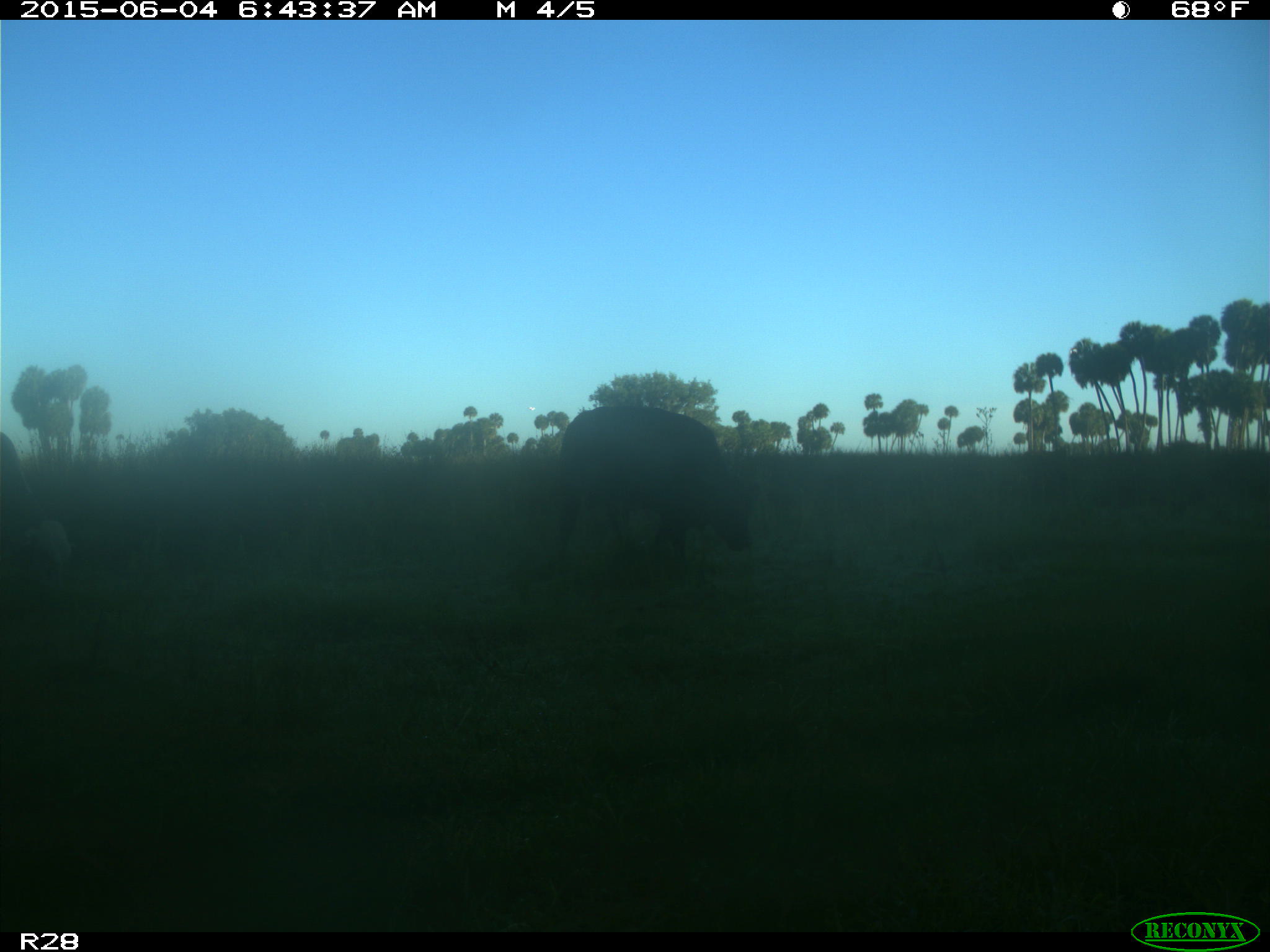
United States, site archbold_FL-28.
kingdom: Animalia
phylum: Chordata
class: Mammalia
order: Artiodactyla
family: Bovidae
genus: Bos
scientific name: Bos taurus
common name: domestic cow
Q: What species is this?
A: Bos taurus (domestic cow).